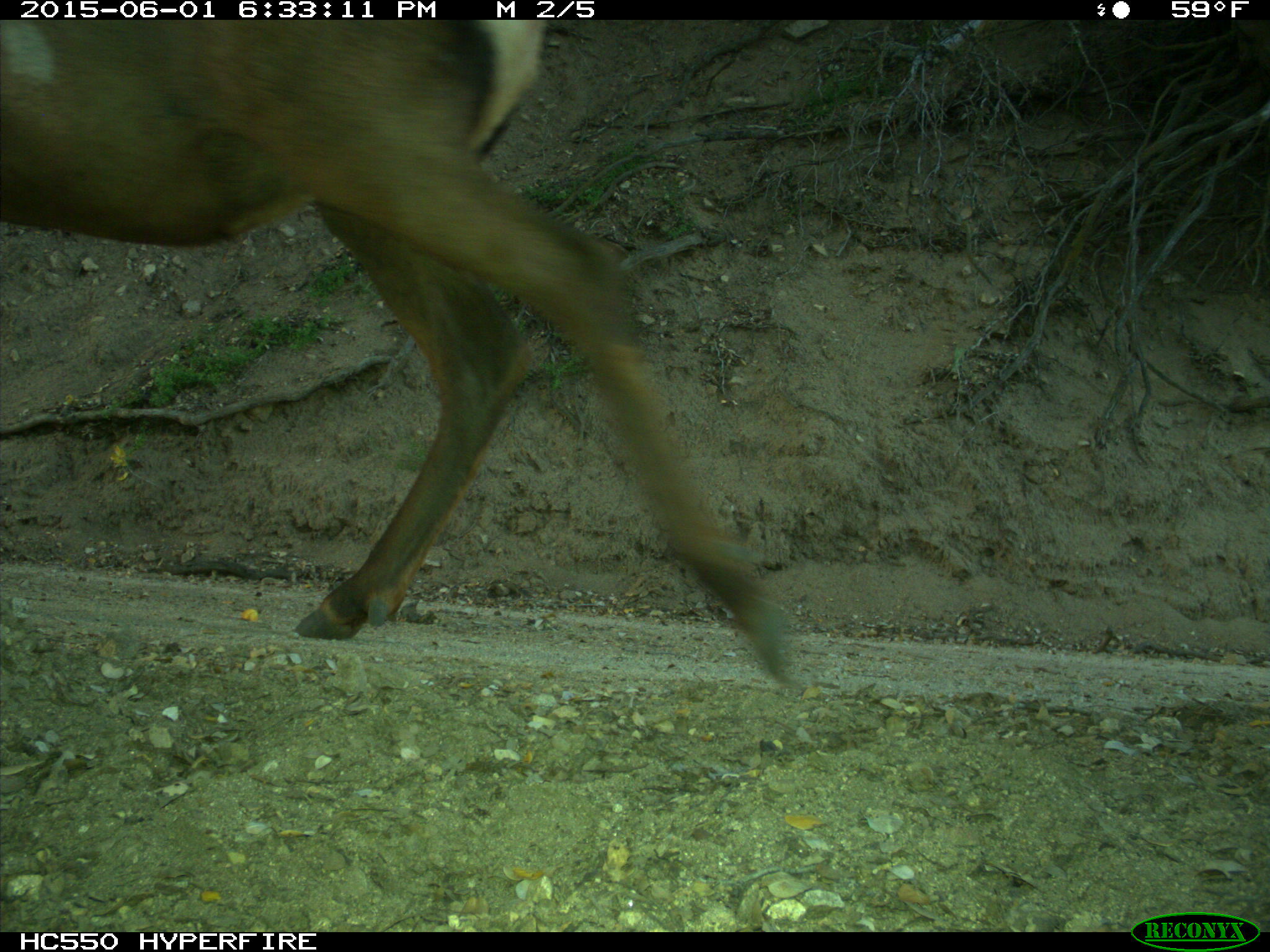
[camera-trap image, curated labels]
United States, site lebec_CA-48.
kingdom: Animalia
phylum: Chordata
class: Mammalia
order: Artiodactyla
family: Cervidae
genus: Cervus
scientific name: Cervus canadensis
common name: elk